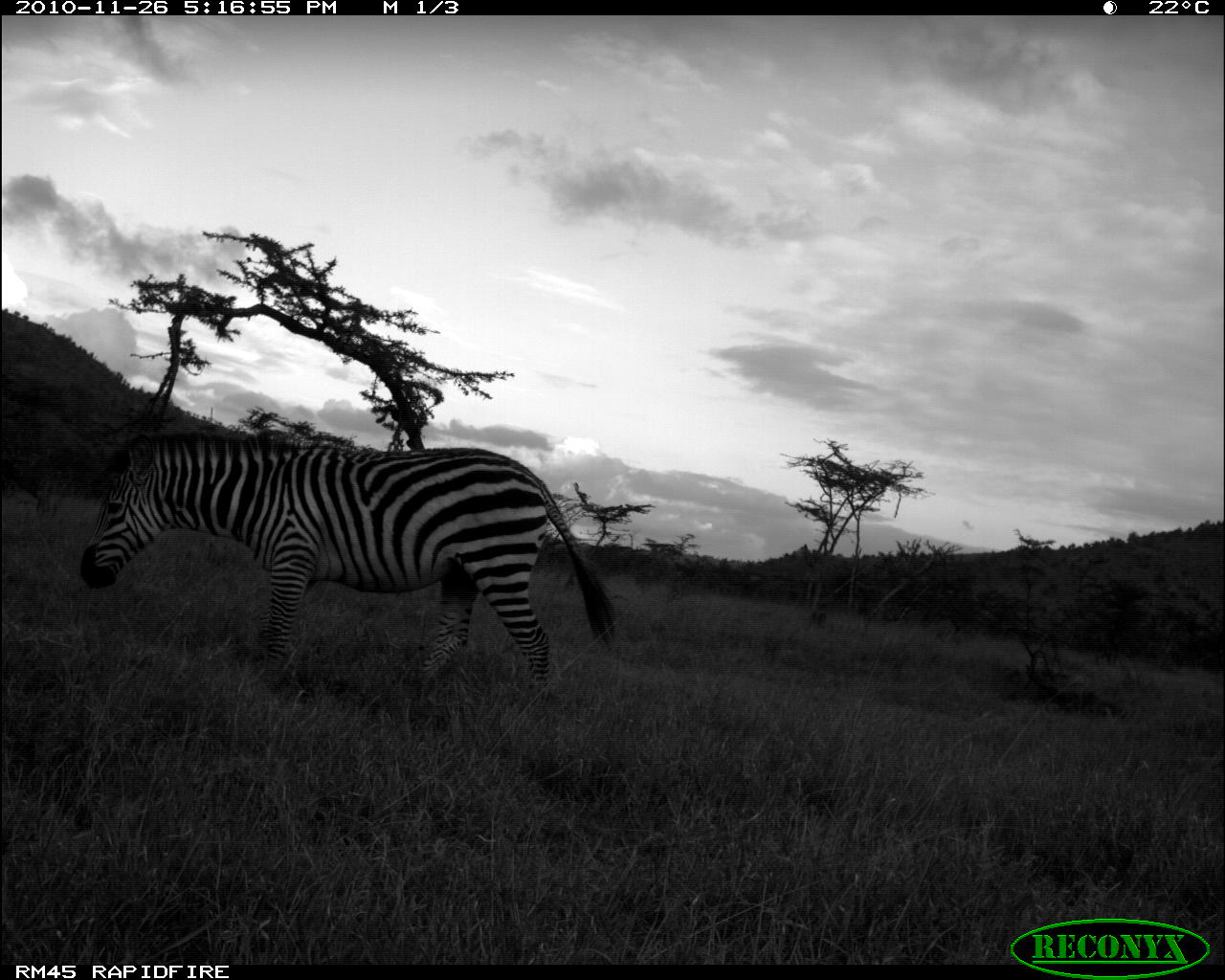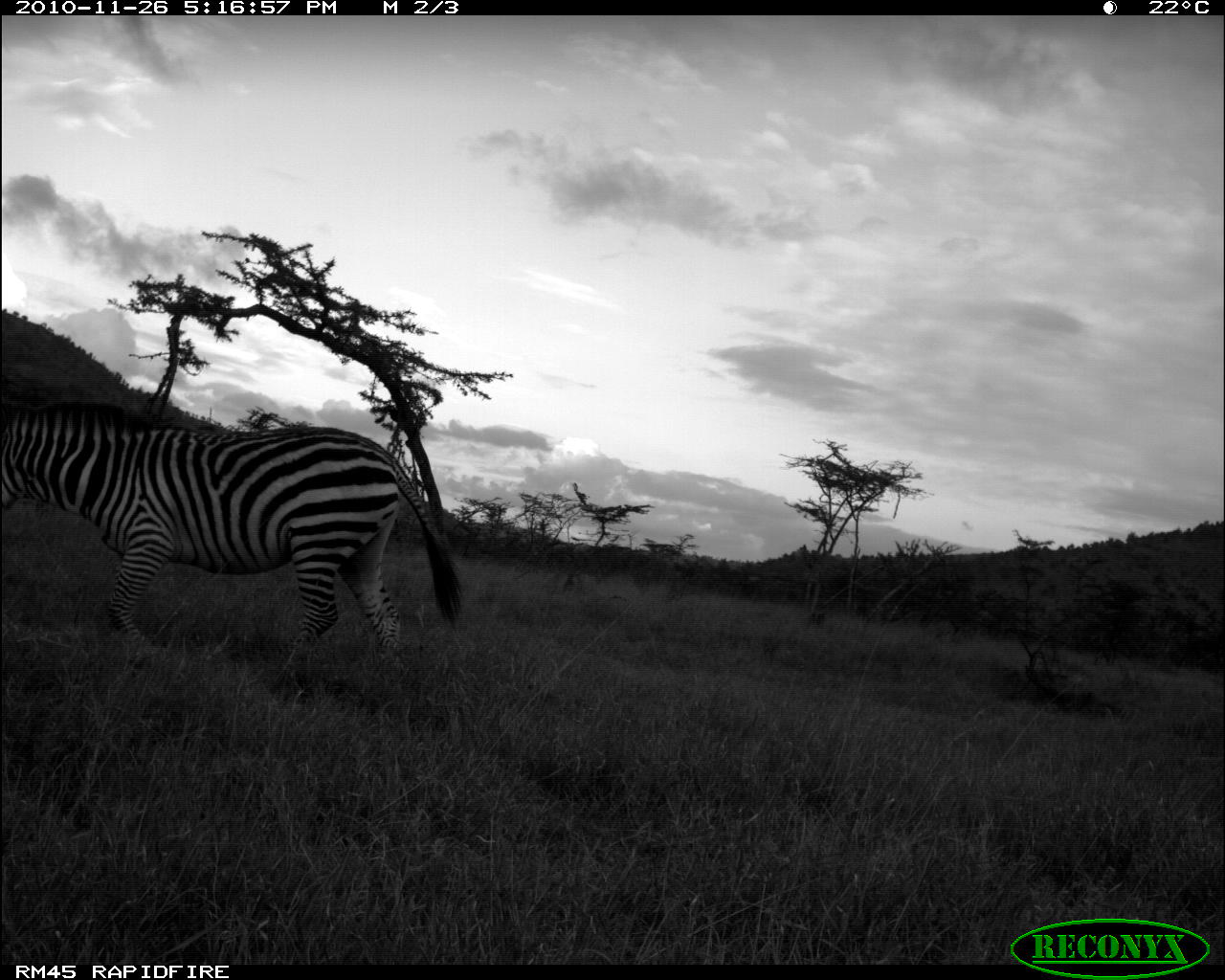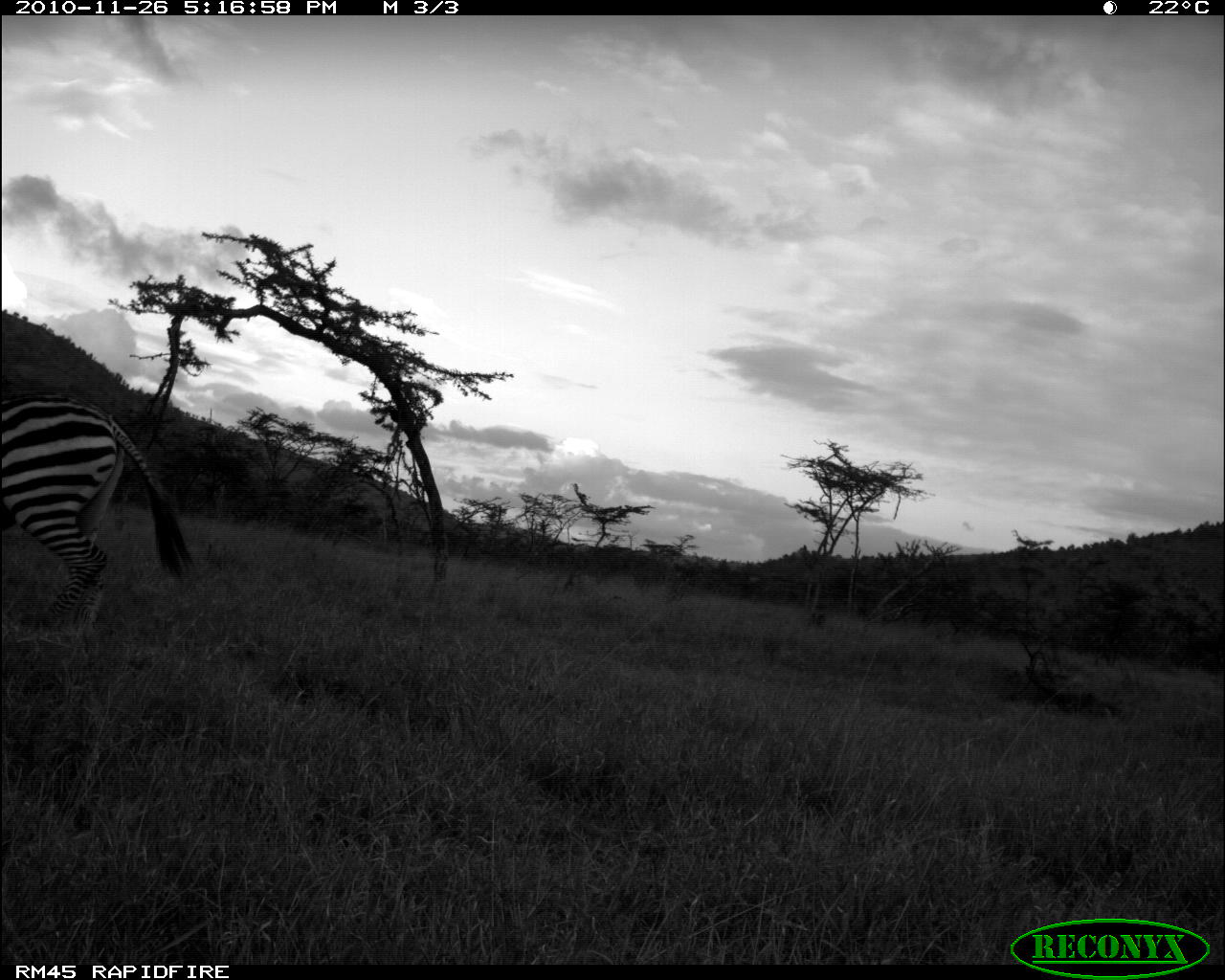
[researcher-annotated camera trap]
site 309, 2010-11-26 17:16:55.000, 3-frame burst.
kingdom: Animalia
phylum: Chordata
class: Mammalia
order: Perissodactyla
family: Equidae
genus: Equus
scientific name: Equus quagga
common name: plains zebra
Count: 1.